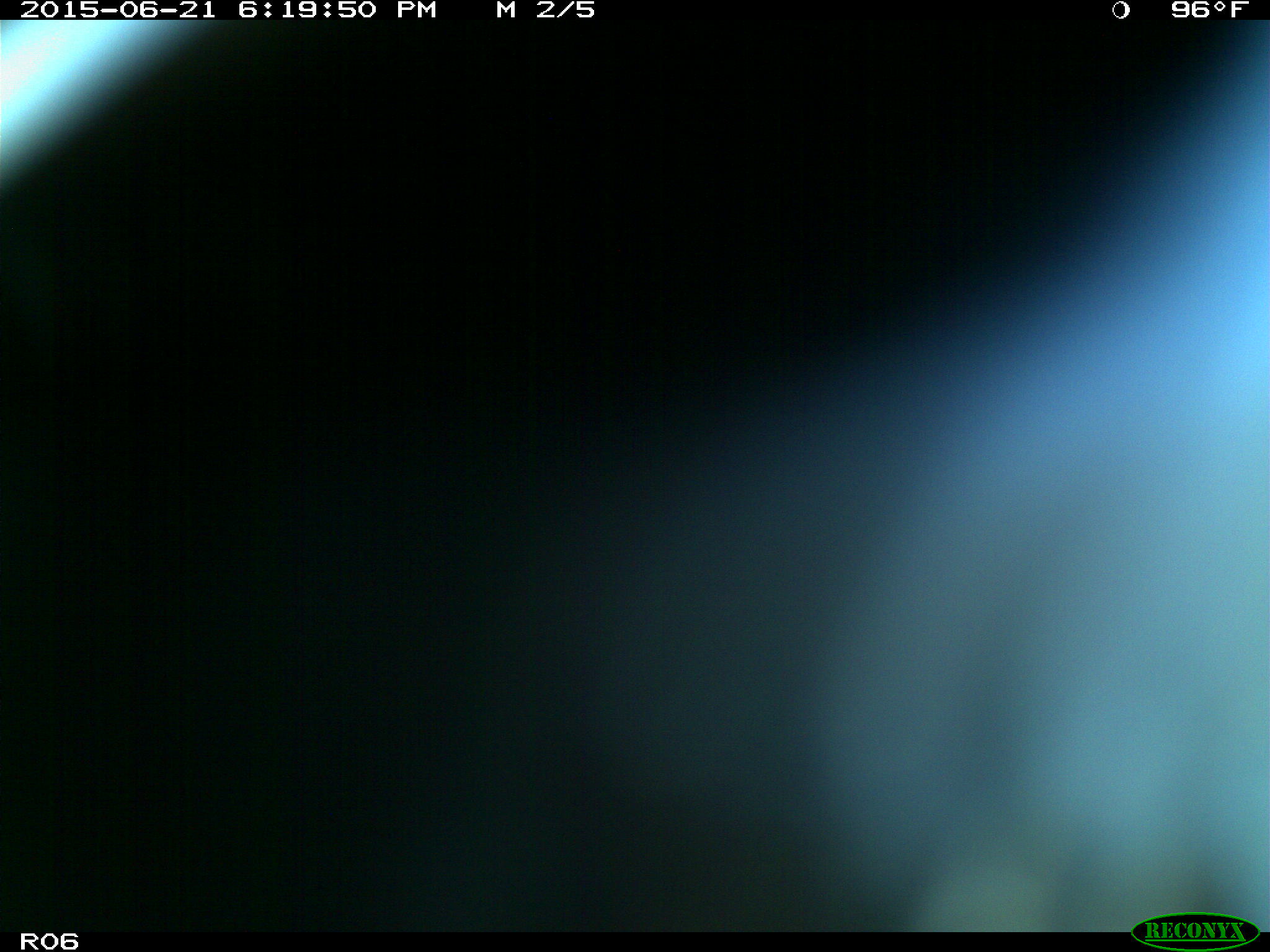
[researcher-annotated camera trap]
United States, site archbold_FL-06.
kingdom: Animalia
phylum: Chordata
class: Mammalia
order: Artiodactyla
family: Bovidae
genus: Bos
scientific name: Bos taurus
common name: domestic cow